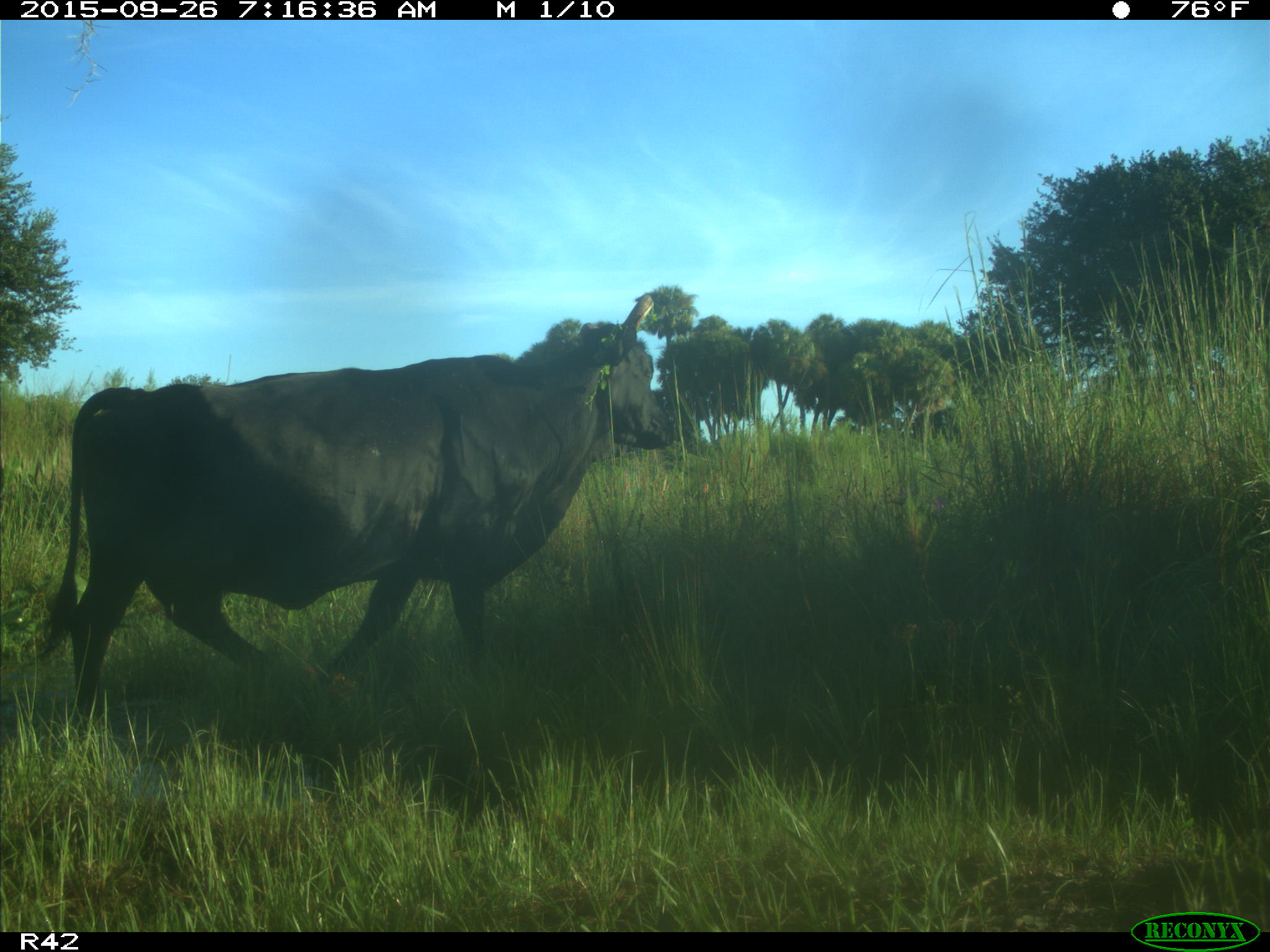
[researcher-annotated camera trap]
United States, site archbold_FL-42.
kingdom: Animalia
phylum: Chordata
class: Mammalia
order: Artiodactyla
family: Bovidae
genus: Bos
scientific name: Bos taurus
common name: domestic cow